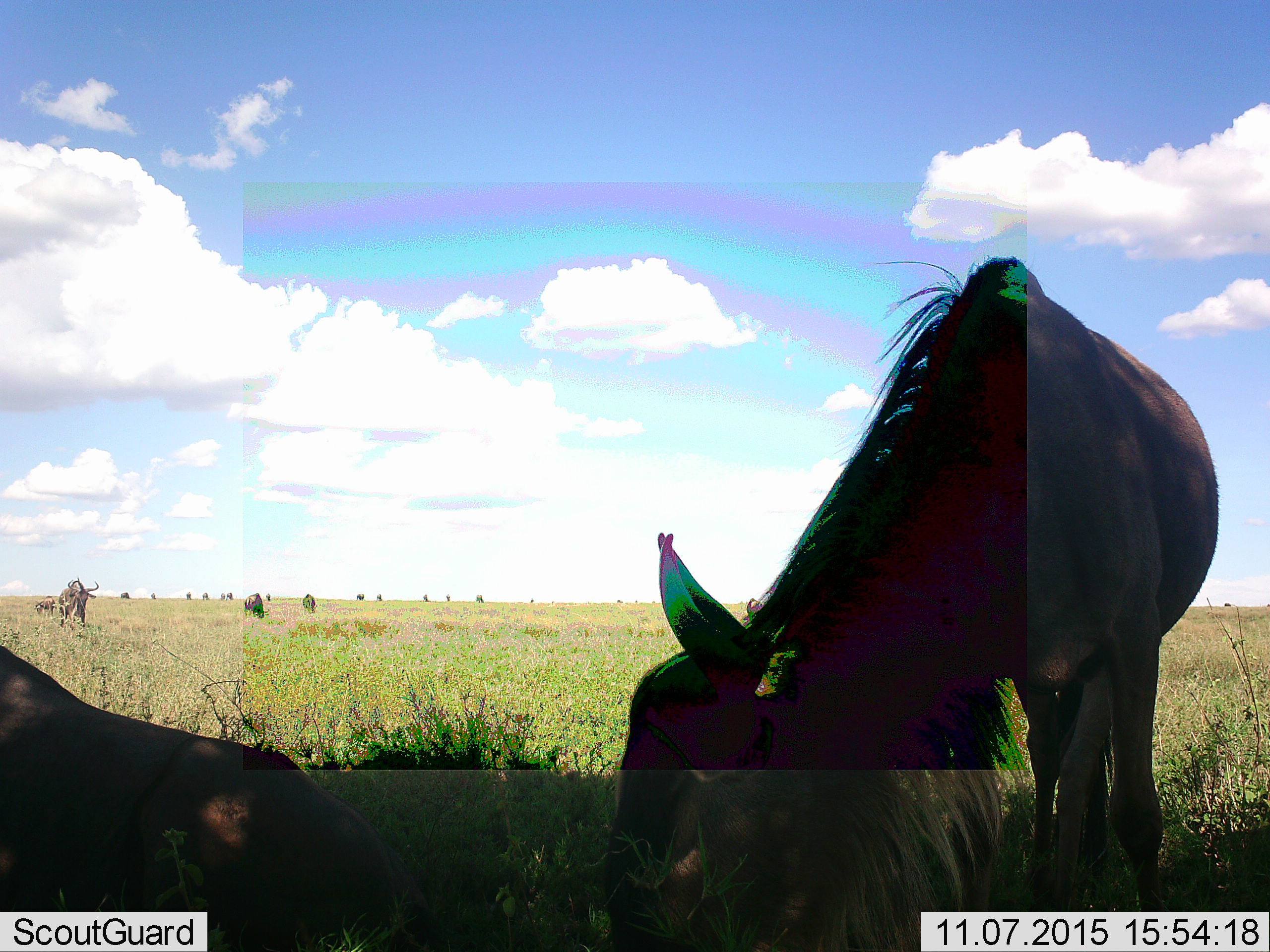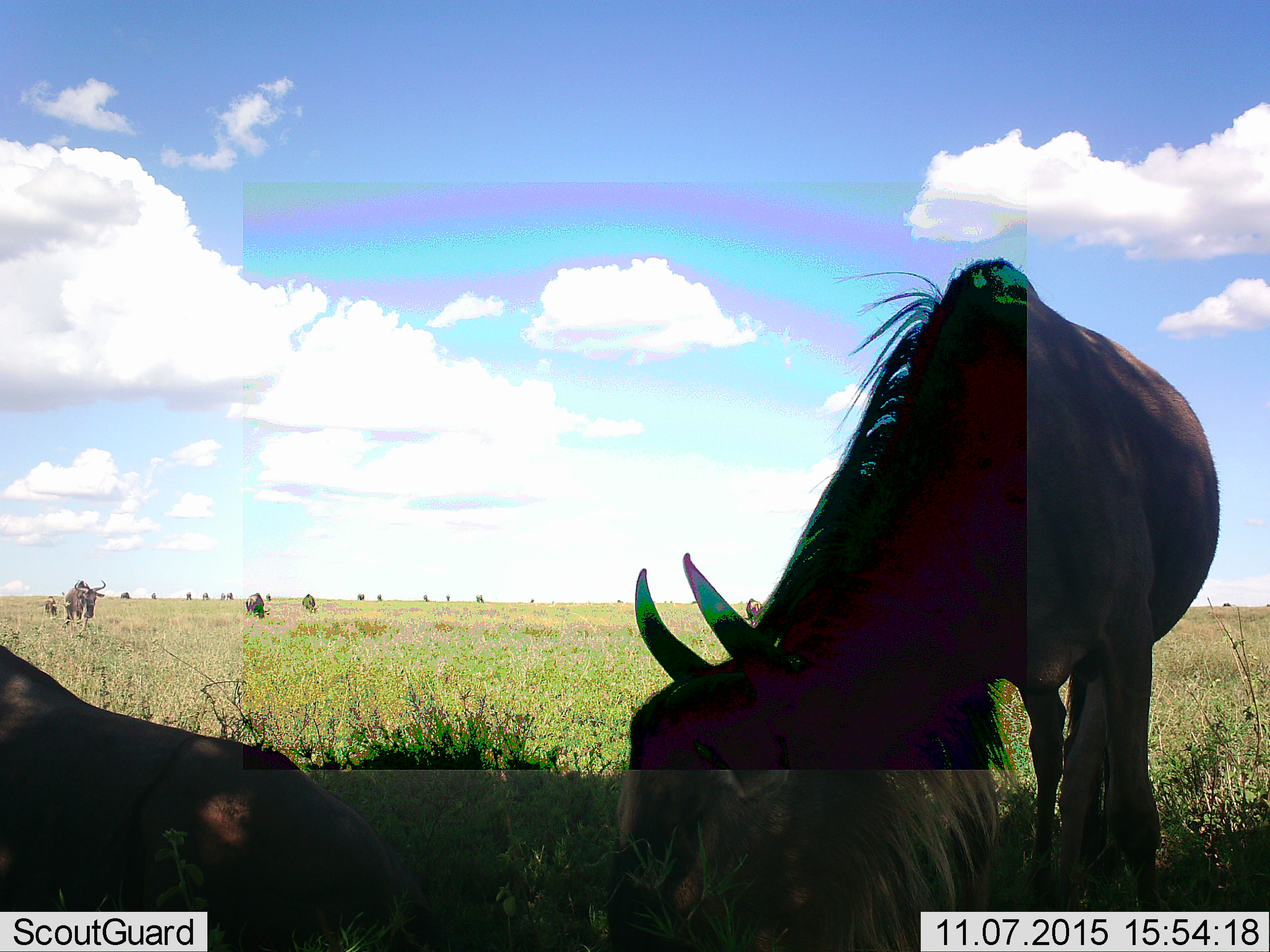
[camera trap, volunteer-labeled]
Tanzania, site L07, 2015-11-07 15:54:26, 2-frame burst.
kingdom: Animalia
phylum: Chordata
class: Mammalia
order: Artiodactyla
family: Bovidae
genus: Connochaetes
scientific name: Connochaetes taurinus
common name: blue wildebeest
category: wildebeest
Wildebeest (blue wildebeest) (Connochaetes taurinus), count 11-50. Behavior (volunteer vote fractions): standing 50%, resting 75%, moving 75%, interacting 0%. Young present (vote fraction): 12%. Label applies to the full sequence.